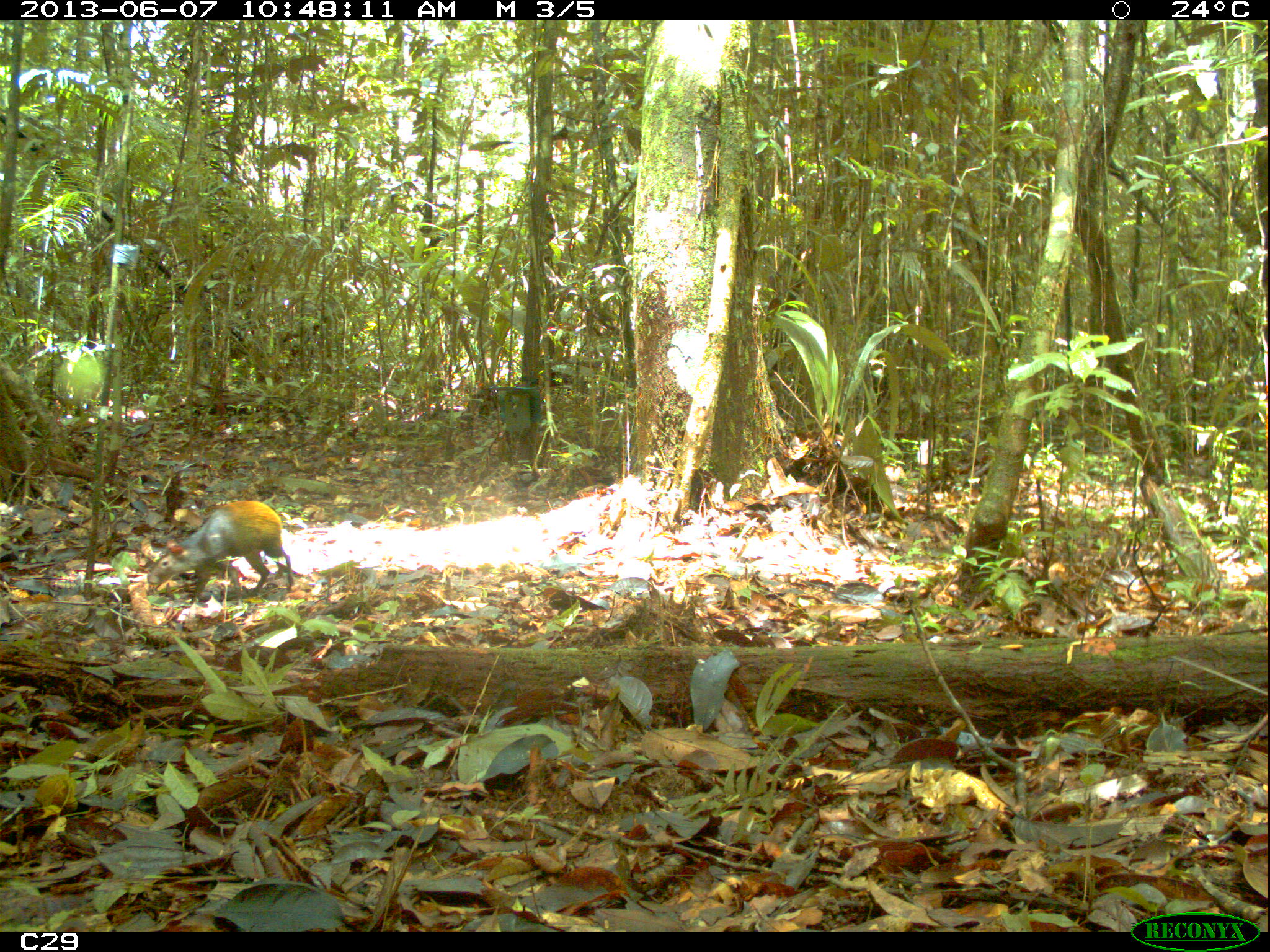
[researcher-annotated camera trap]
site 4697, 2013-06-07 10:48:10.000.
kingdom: Animalia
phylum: Chordata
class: Mammalia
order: Rodentia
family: Dasyproctidae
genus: Dasyprocta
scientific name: Dasyprocta leporina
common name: red-rumped agouti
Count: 1.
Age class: adult.